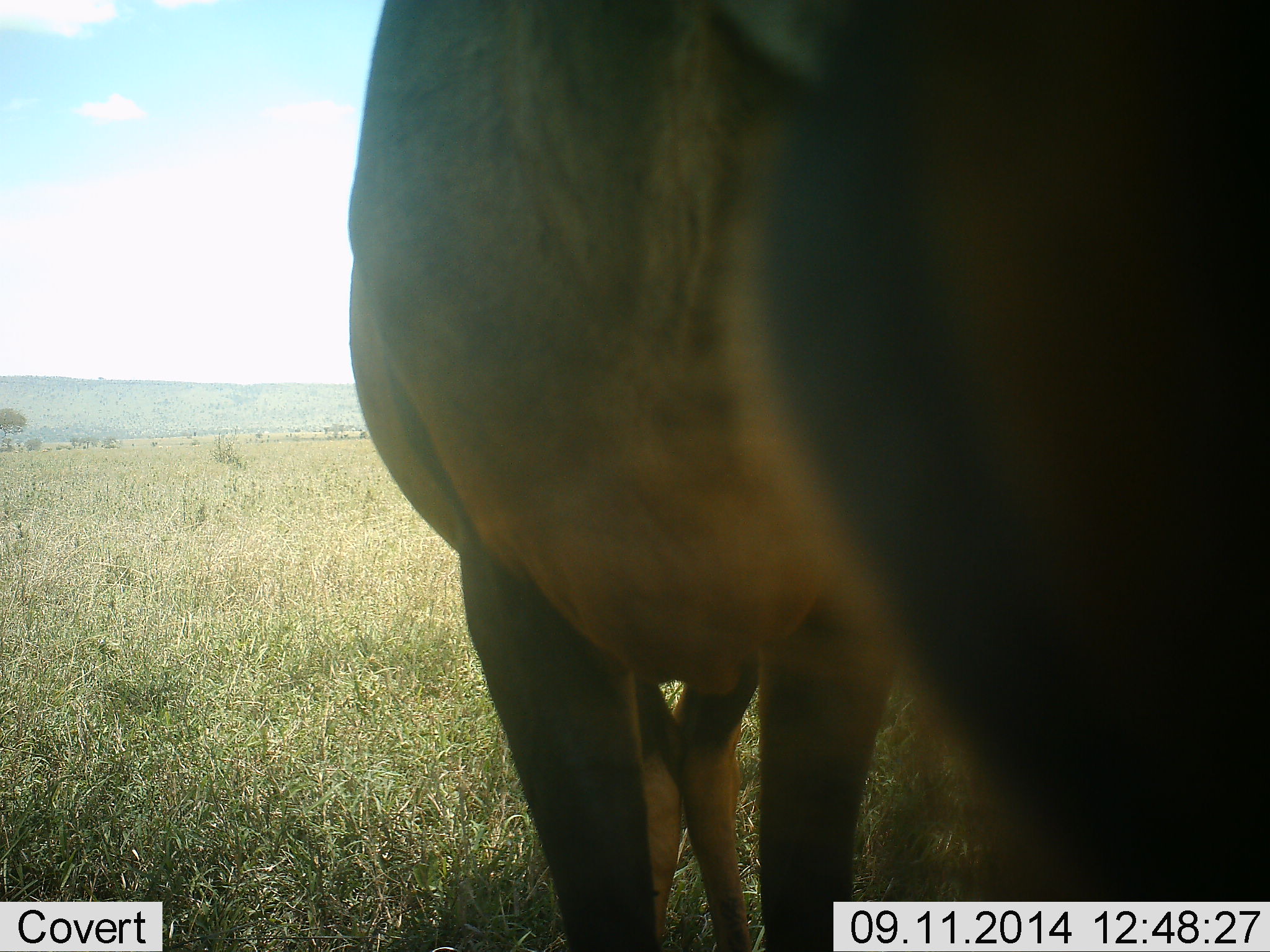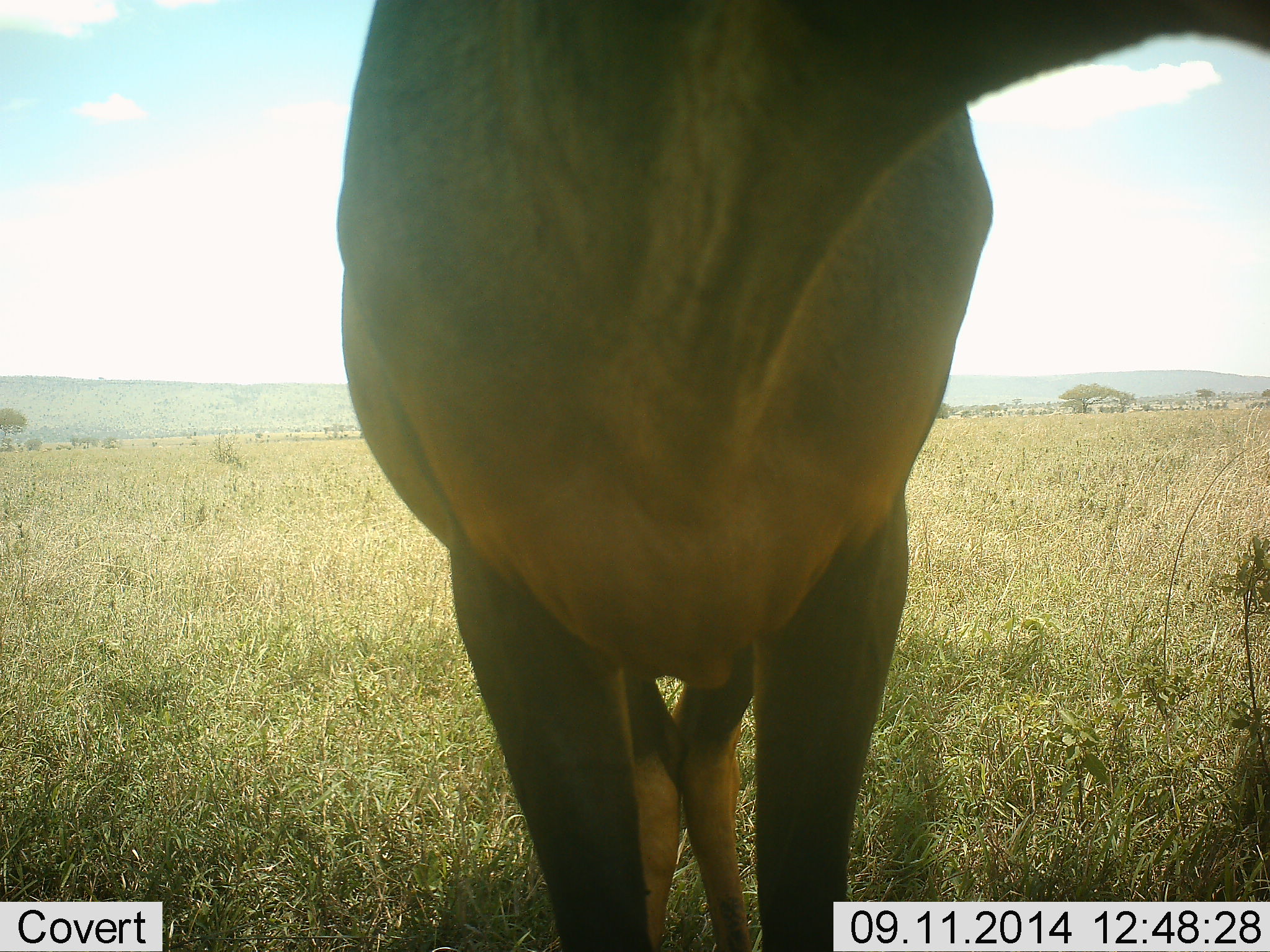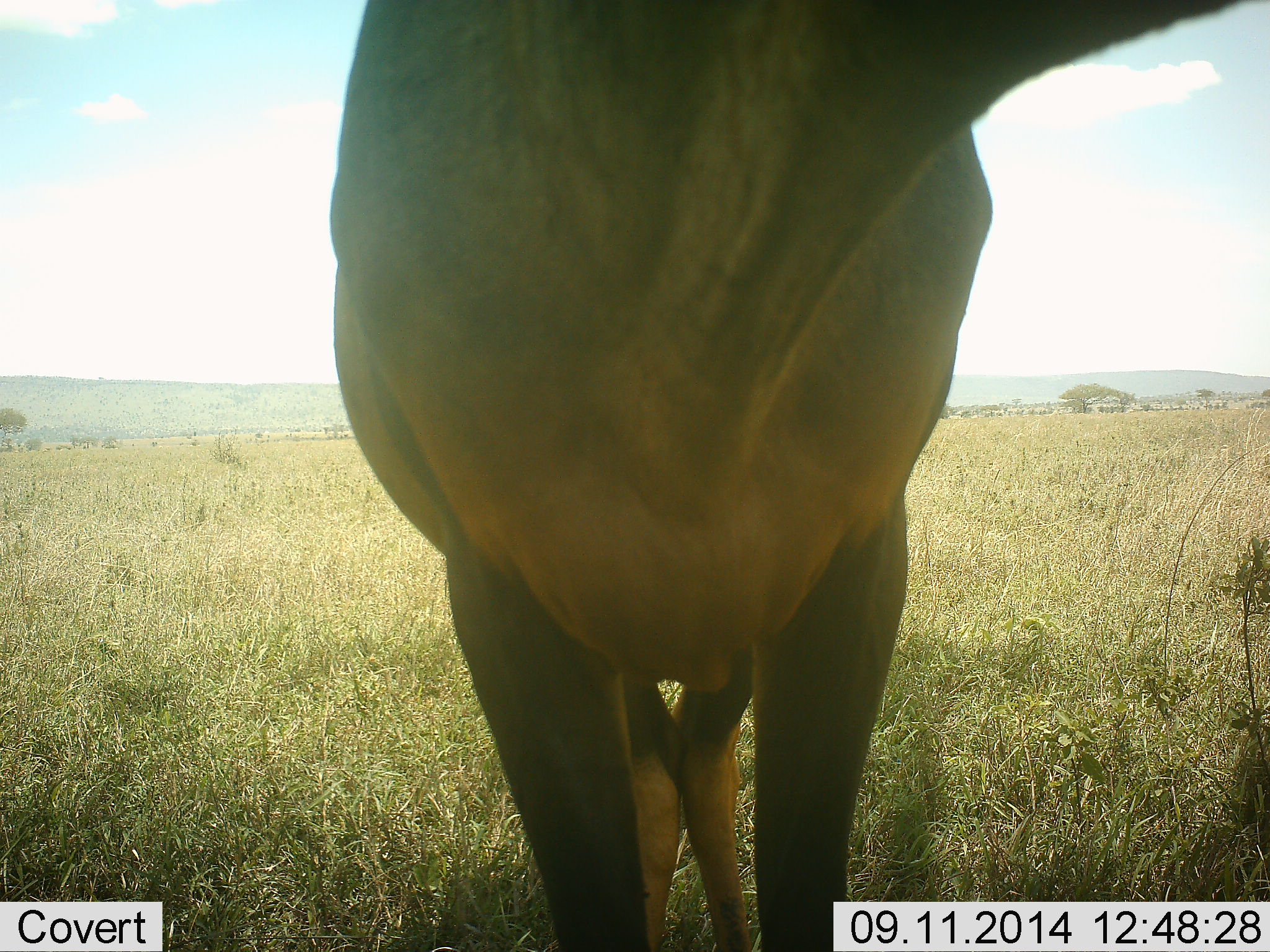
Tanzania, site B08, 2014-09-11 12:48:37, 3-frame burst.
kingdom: Animalia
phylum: Chordata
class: Mammalia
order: Artiodactyla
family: Bovidae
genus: Damaliscus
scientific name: Damaliscus lunatus jimela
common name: topi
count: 1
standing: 100%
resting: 0%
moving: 0%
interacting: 10%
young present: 0%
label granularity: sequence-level